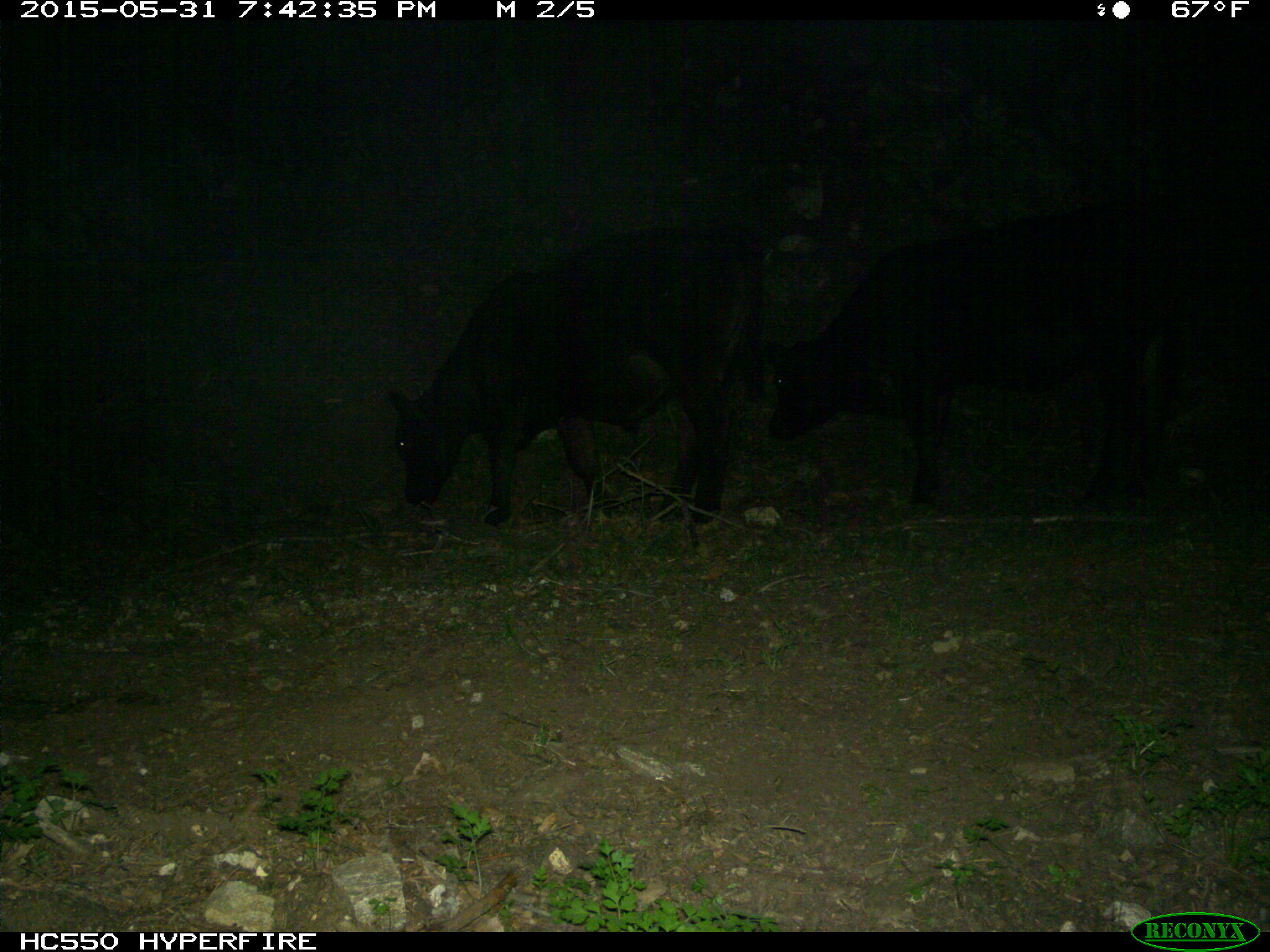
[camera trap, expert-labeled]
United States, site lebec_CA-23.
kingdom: Animalia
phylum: Chordata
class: Mammalia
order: Artiodactyla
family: Bovidae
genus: Bos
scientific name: Bos taurus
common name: domestic cow